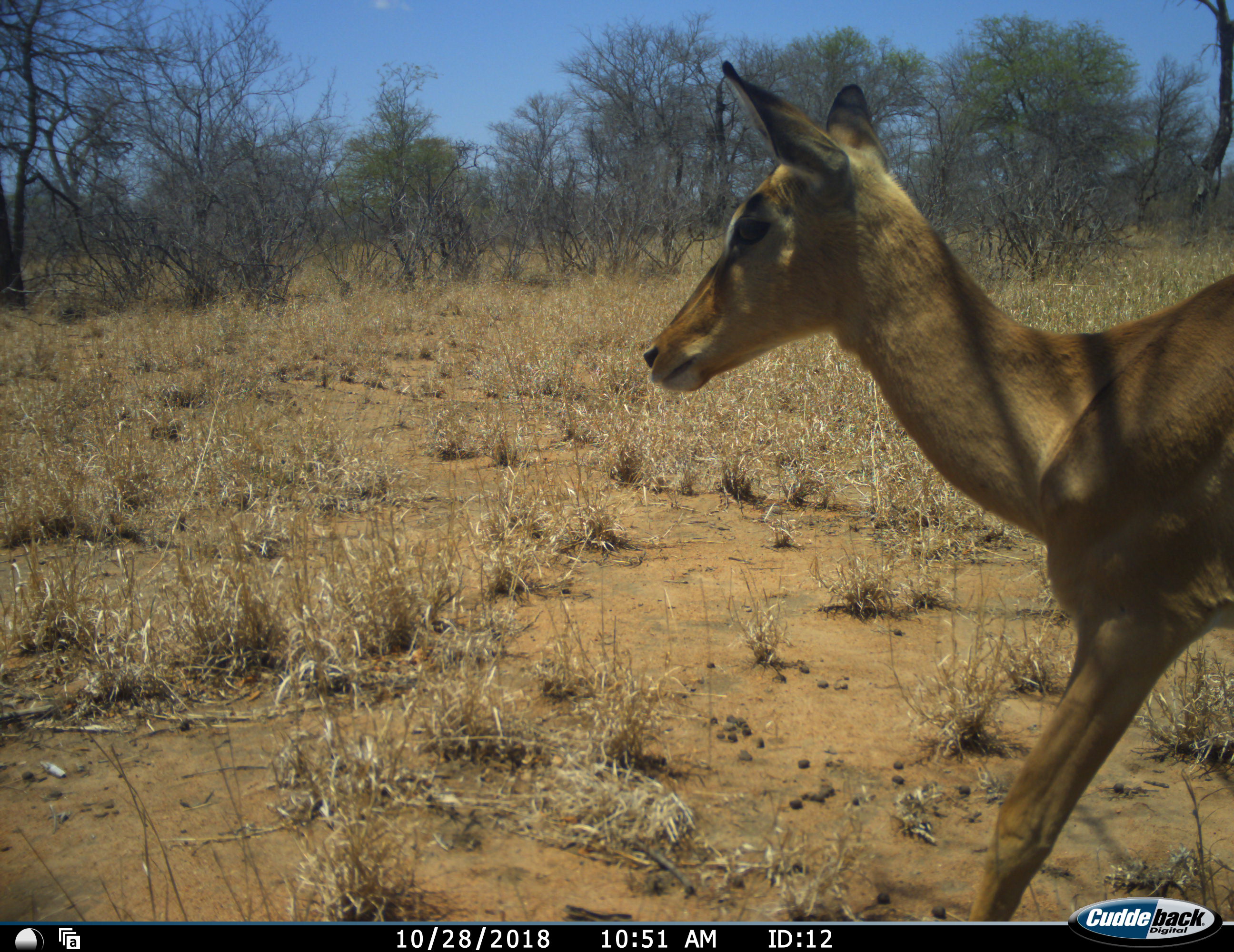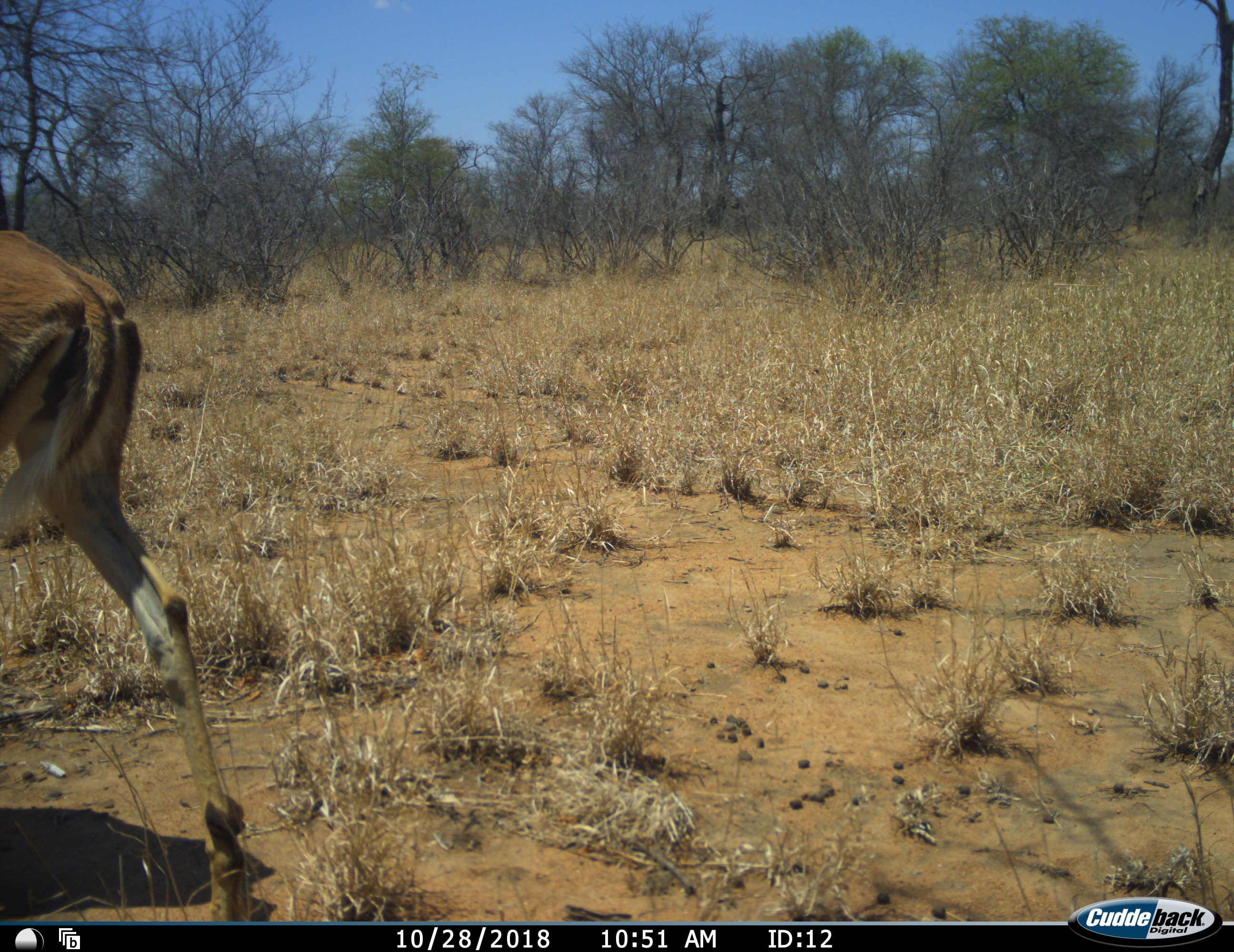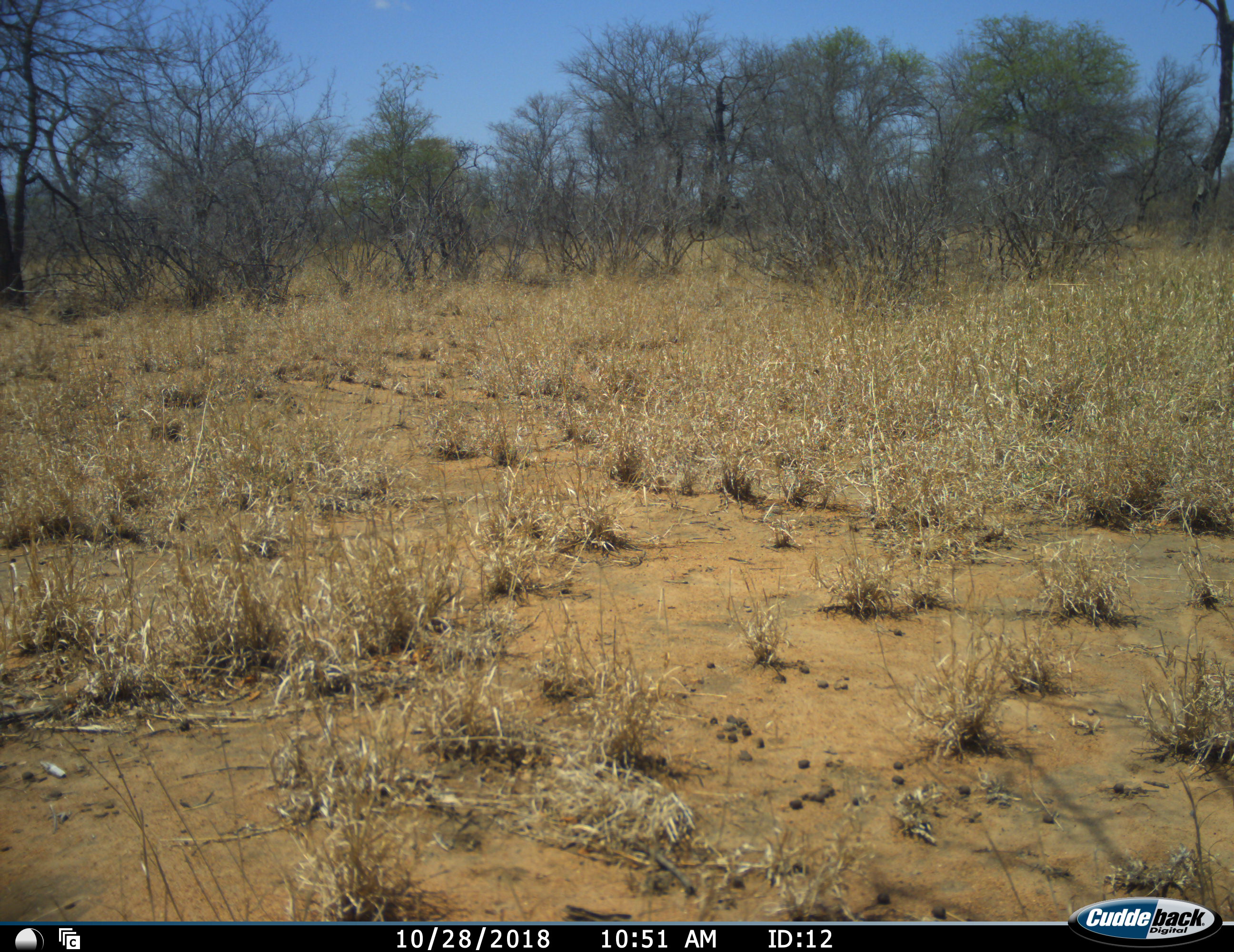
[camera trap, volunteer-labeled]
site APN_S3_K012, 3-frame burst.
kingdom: Animalia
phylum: Chordata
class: Mammalia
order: Artiodactyla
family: Bovidae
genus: Aepyceros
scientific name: Aepyceros melampus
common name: impala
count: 1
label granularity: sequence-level